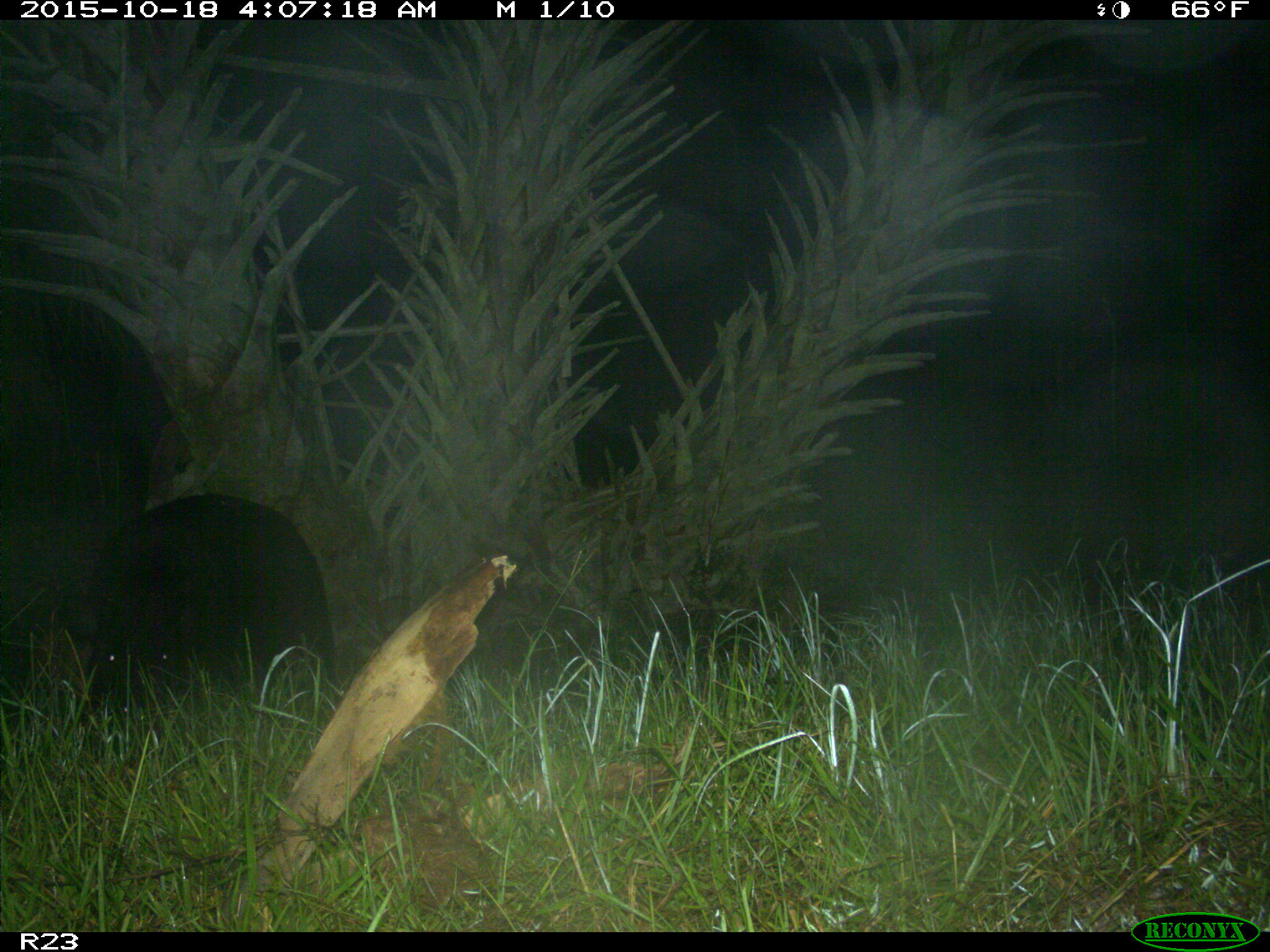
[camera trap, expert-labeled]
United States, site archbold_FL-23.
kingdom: Animalia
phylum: Chordata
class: Mammalia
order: Artiodactyla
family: Suidae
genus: Sus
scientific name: Sus scrofa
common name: wild boar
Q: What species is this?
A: Sus scrofa (wild boar).